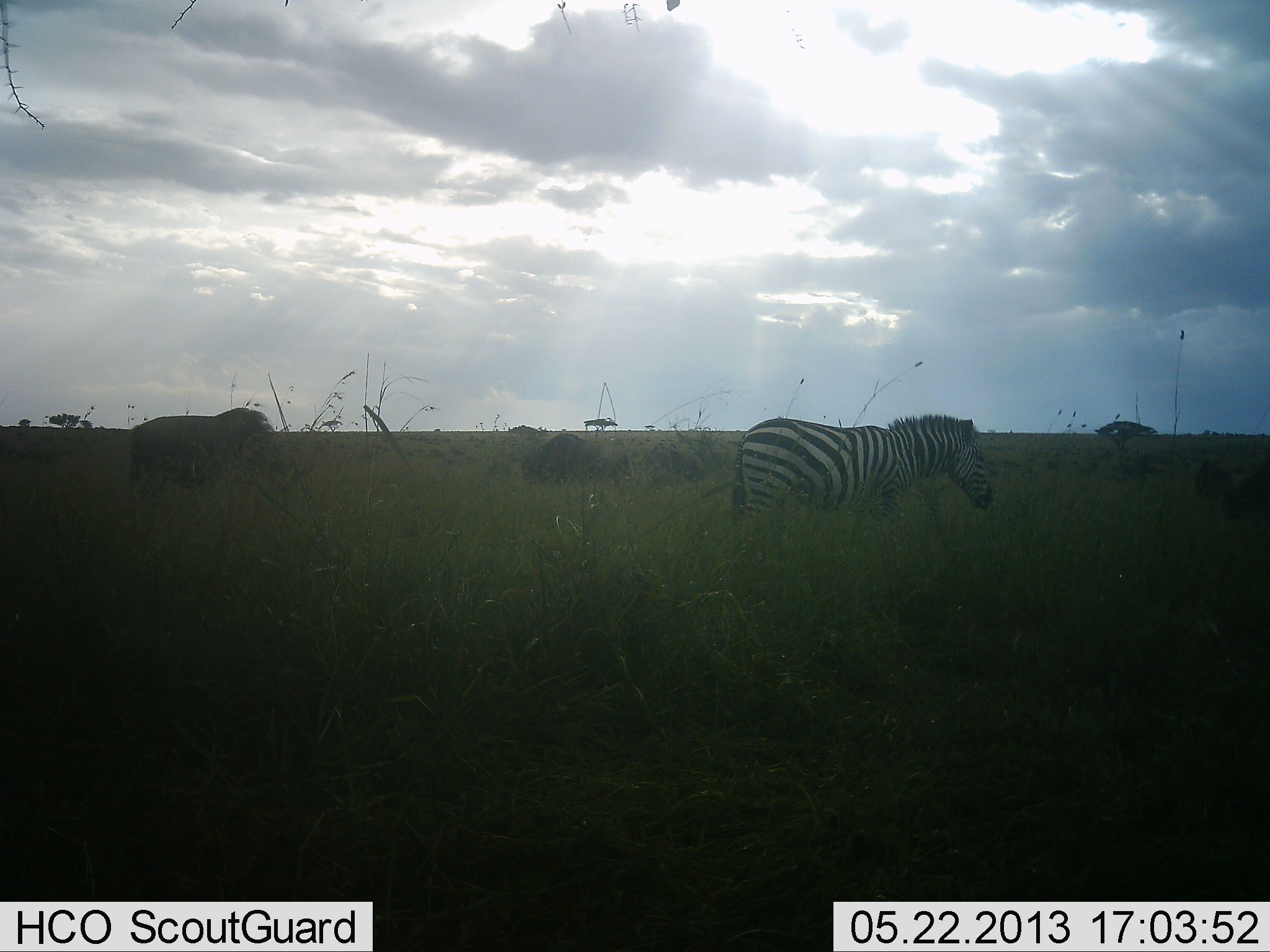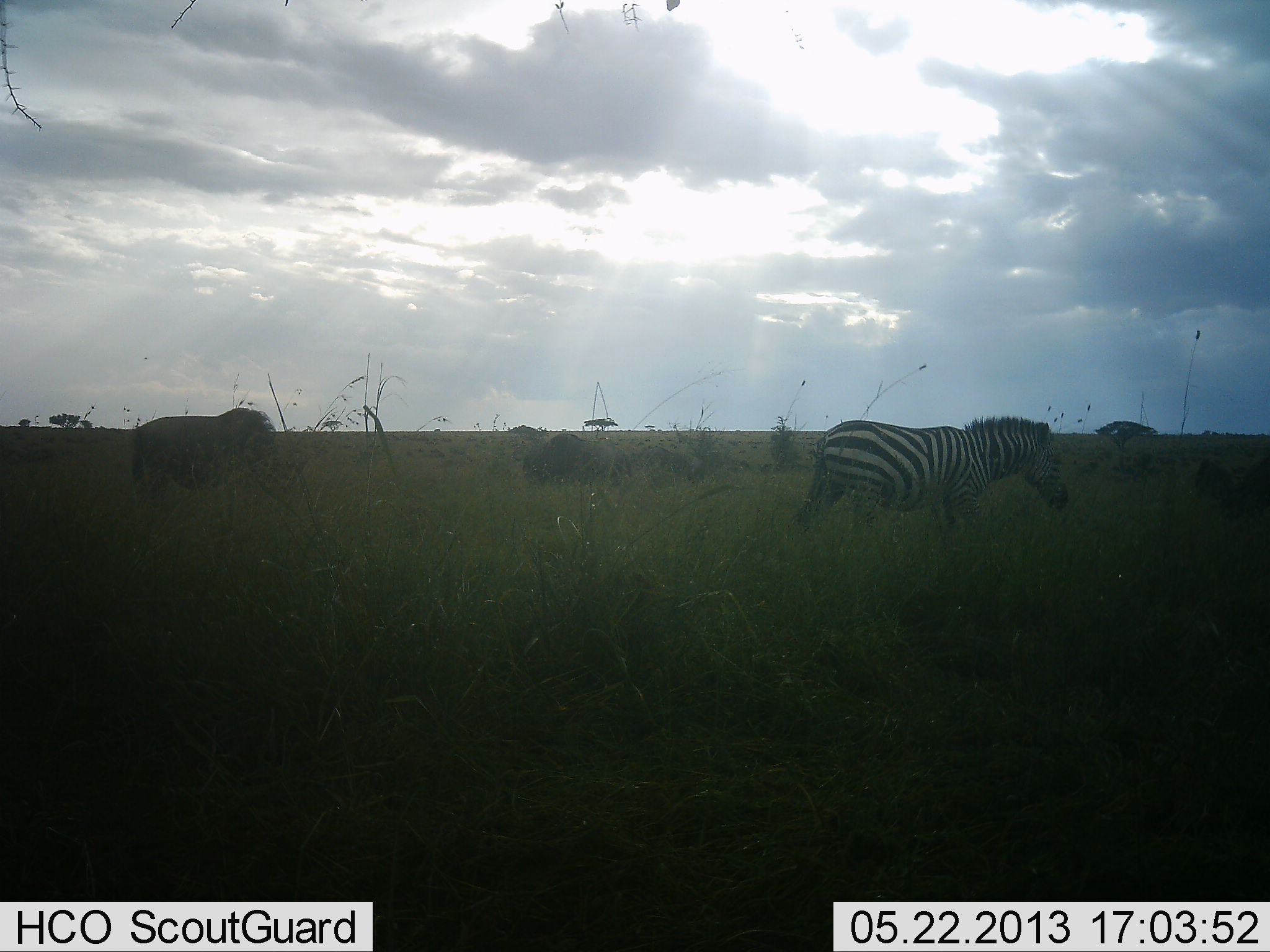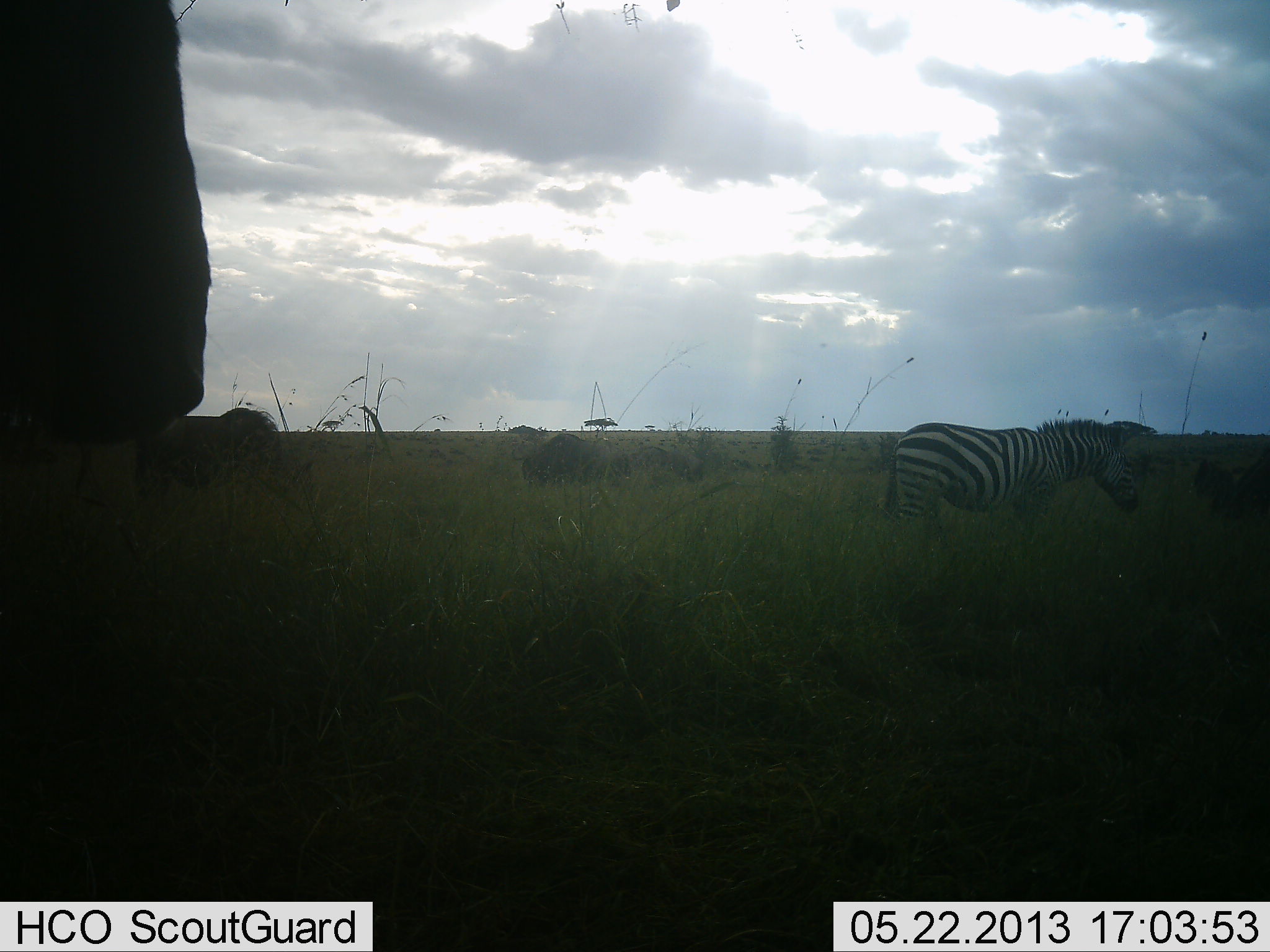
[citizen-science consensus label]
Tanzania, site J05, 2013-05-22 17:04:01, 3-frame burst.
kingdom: Animalia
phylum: Chordata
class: Mammalia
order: Artiodactyla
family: Bovidae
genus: Connochaetes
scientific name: Connochaetes taurinus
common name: blue wildebeest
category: wildebeest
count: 3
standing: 21%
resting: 7%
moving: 57%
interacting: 0%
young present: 0%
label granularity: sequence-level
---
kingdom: Animalia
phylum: Chordata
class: Mammalia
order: Perissodactyla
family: Equidae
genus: Equus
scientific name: Equus quagga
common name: plains zebra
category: zebra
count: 1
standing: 4%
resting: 0%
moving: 96%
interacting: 0%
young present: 0%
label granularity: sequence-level